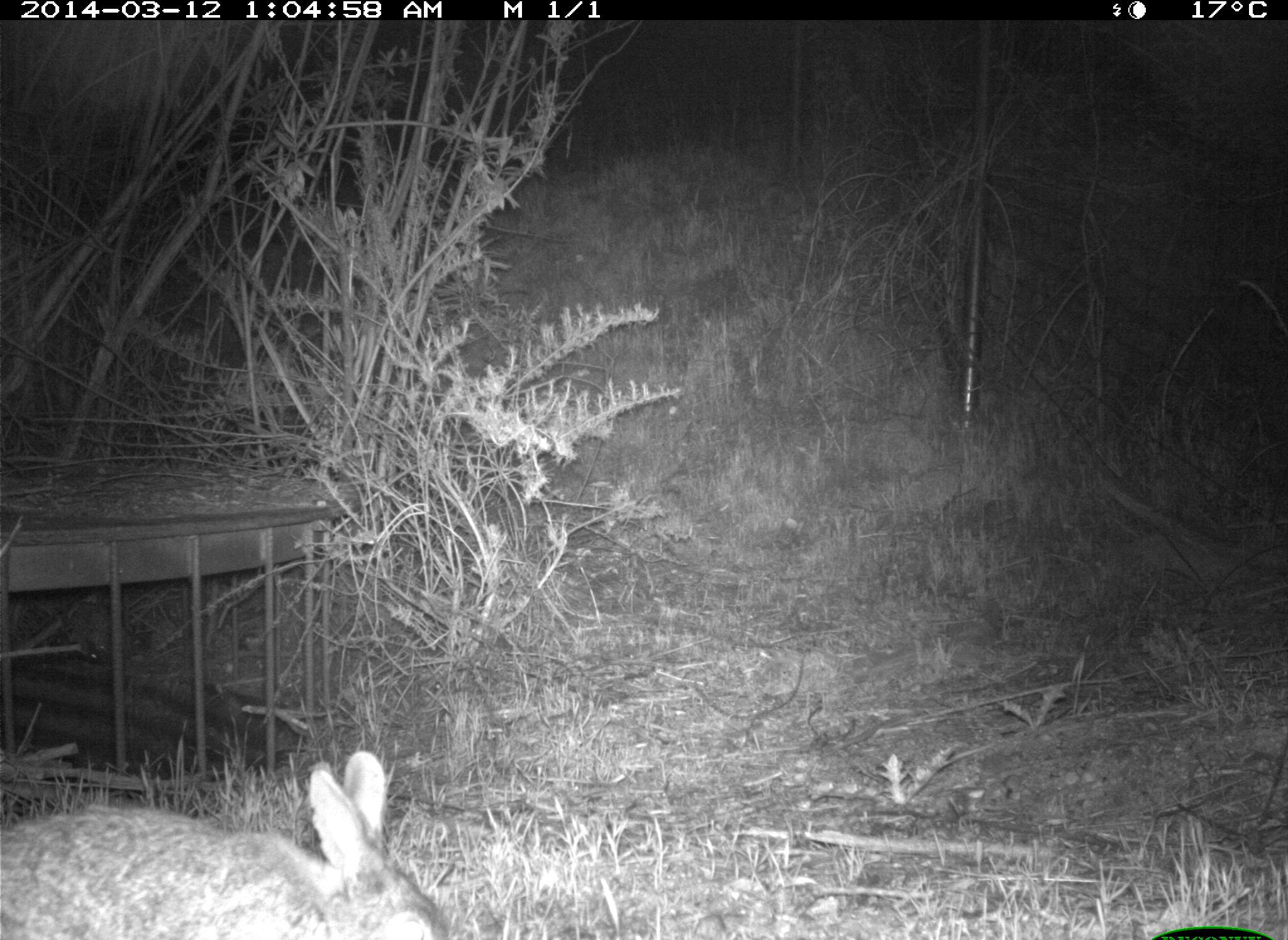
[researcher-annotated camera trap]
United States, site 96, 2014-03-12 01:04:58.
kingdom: Animalia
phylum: Chordata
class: Mammalia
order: Lagomorpha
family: Leporidae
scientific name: Leporidae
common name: rabbits and hares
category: rabbit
Rabbit (rabbits and hares) (Leporidae).